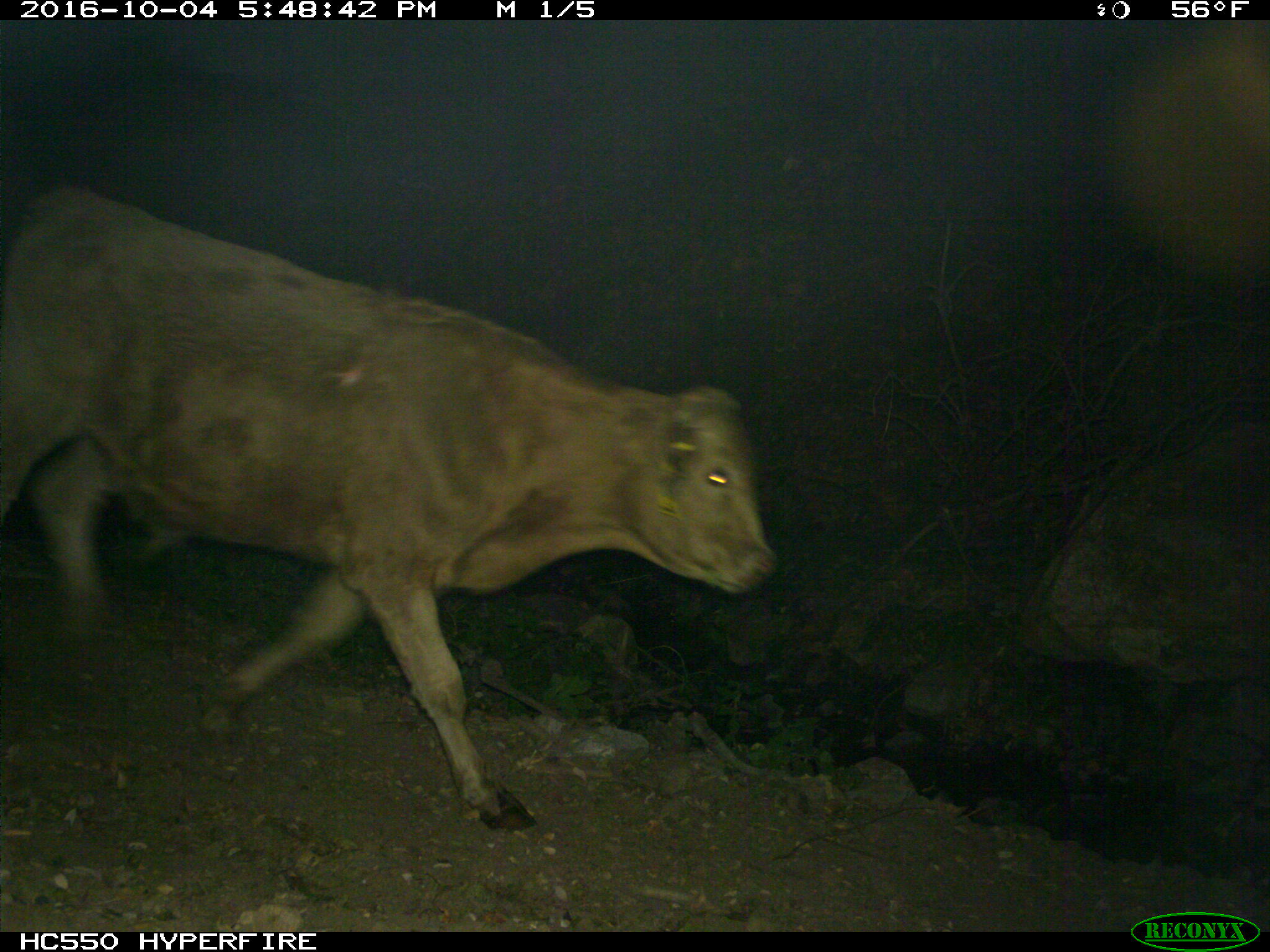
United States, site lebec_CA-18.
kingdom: Animalia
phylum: Chordata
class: Mammalia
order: Artiodactyla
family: Bovidae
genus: Bos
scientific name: Bos taurus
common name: domestic cow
Bos taurus (domestic cow).